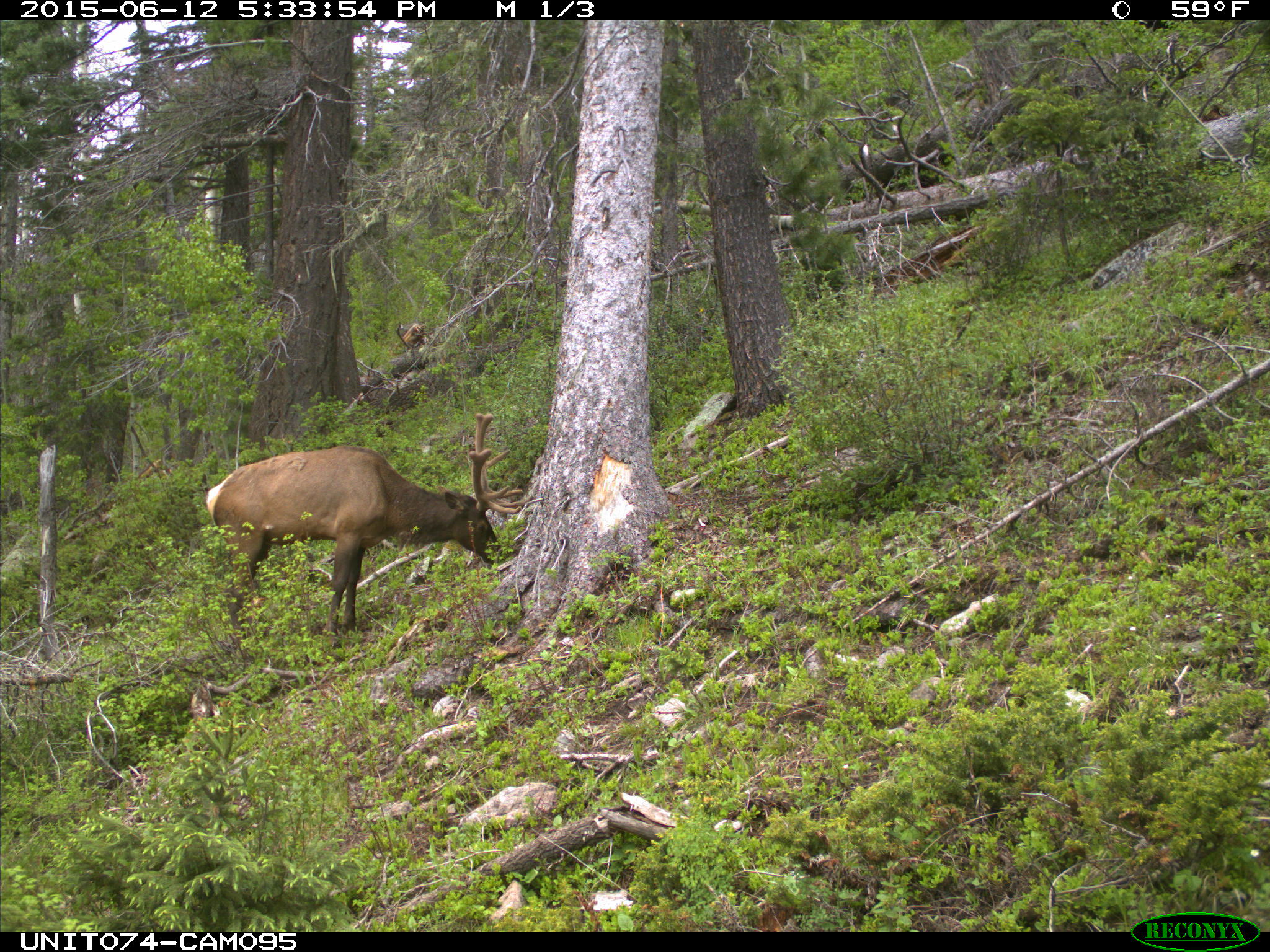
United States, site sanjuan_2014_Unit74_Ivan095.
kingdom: Animalia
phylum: Chordata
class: Mammalia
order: Artiodactyla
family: Cervidae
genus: Cervus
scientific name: Cervus elaphus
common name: red deer